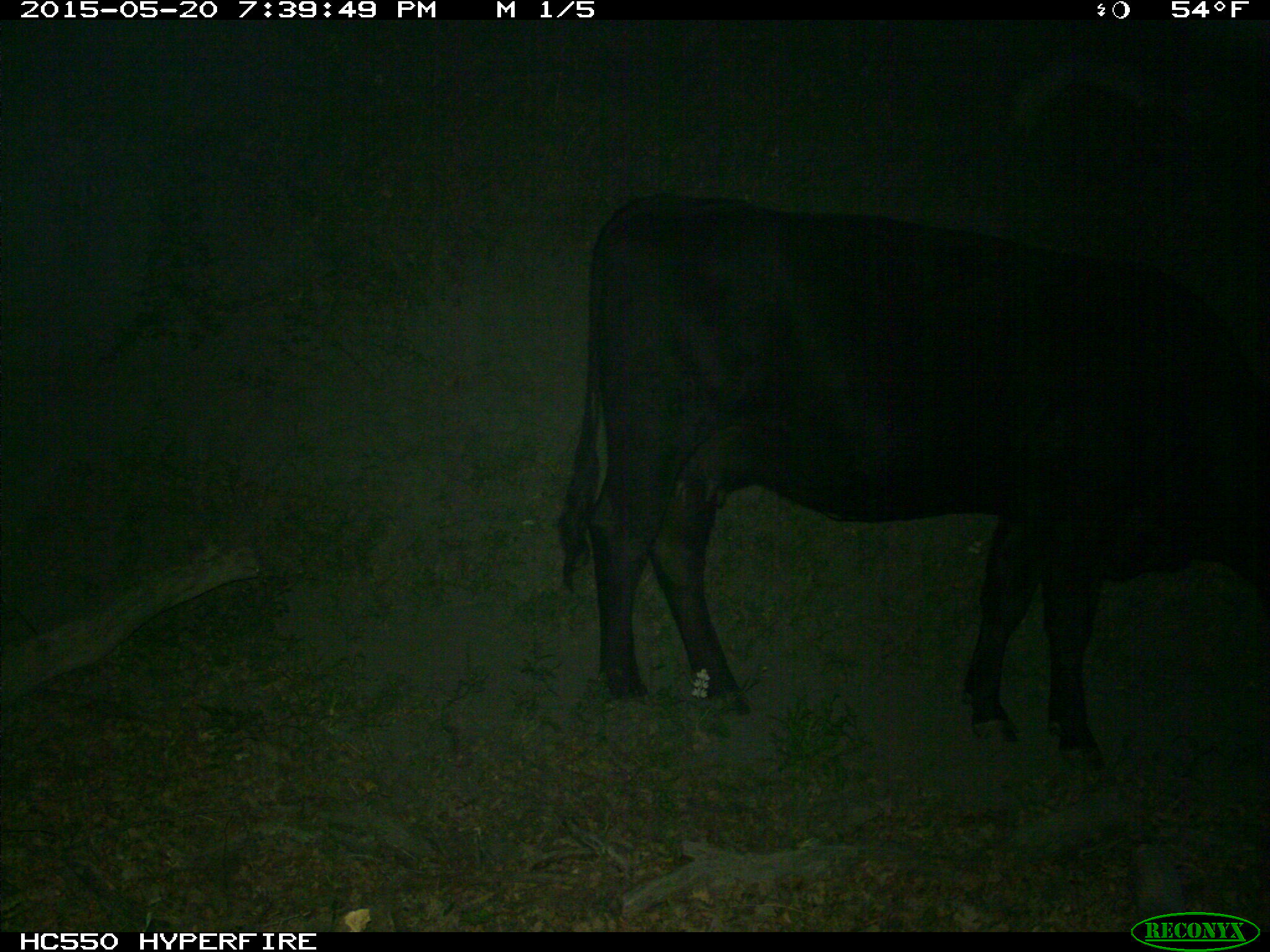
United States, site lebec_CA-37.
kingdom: Animalia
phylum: Chordata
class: Mammalia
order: Artiodactyla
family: Bovidae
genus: Bos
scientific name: Bos taurus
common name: domestic cow